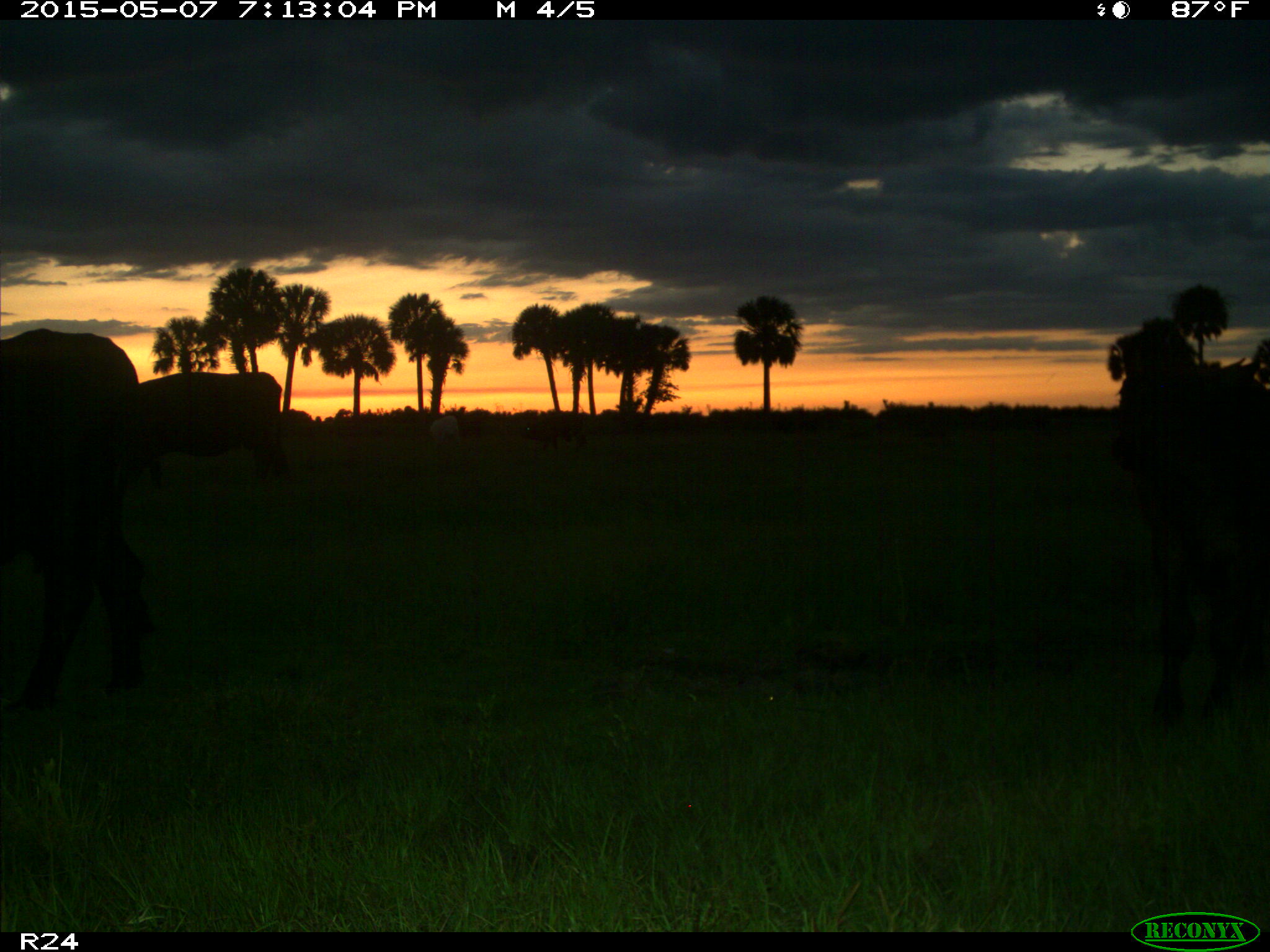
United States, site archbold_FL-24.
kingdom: Animalia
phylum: Chordata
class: Mammalia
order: Artiodactyla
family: Bovidae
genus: Bos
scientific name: Bos taurus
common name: domestic cow